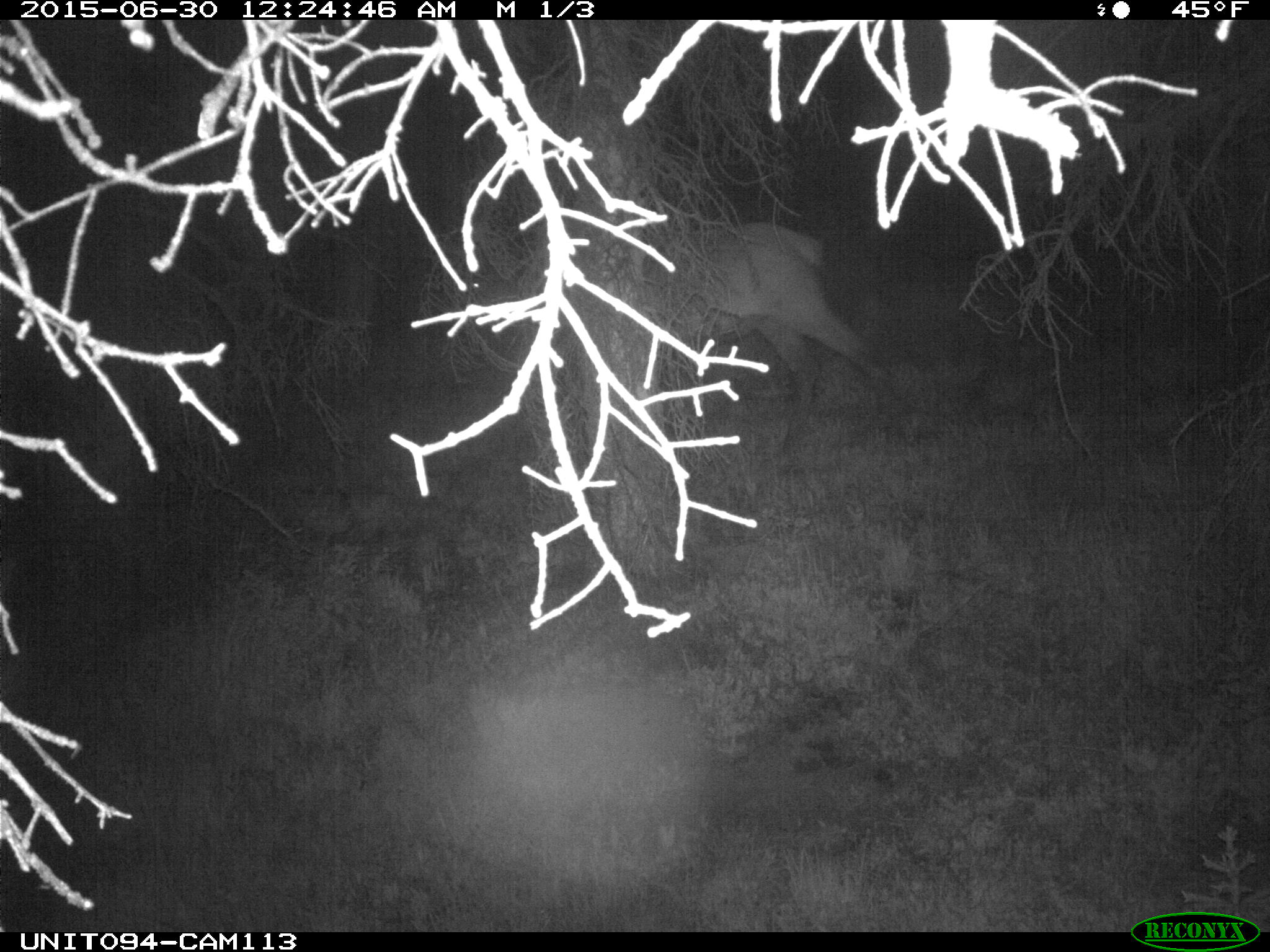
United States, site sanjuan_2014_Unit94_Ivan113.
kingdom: Animalia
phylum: Chordata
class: Mammalia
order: Artiodactyla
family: Cervidae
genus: Cervus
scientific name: Cervus elaphus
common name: red deer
Cervus elaphus (red deer).